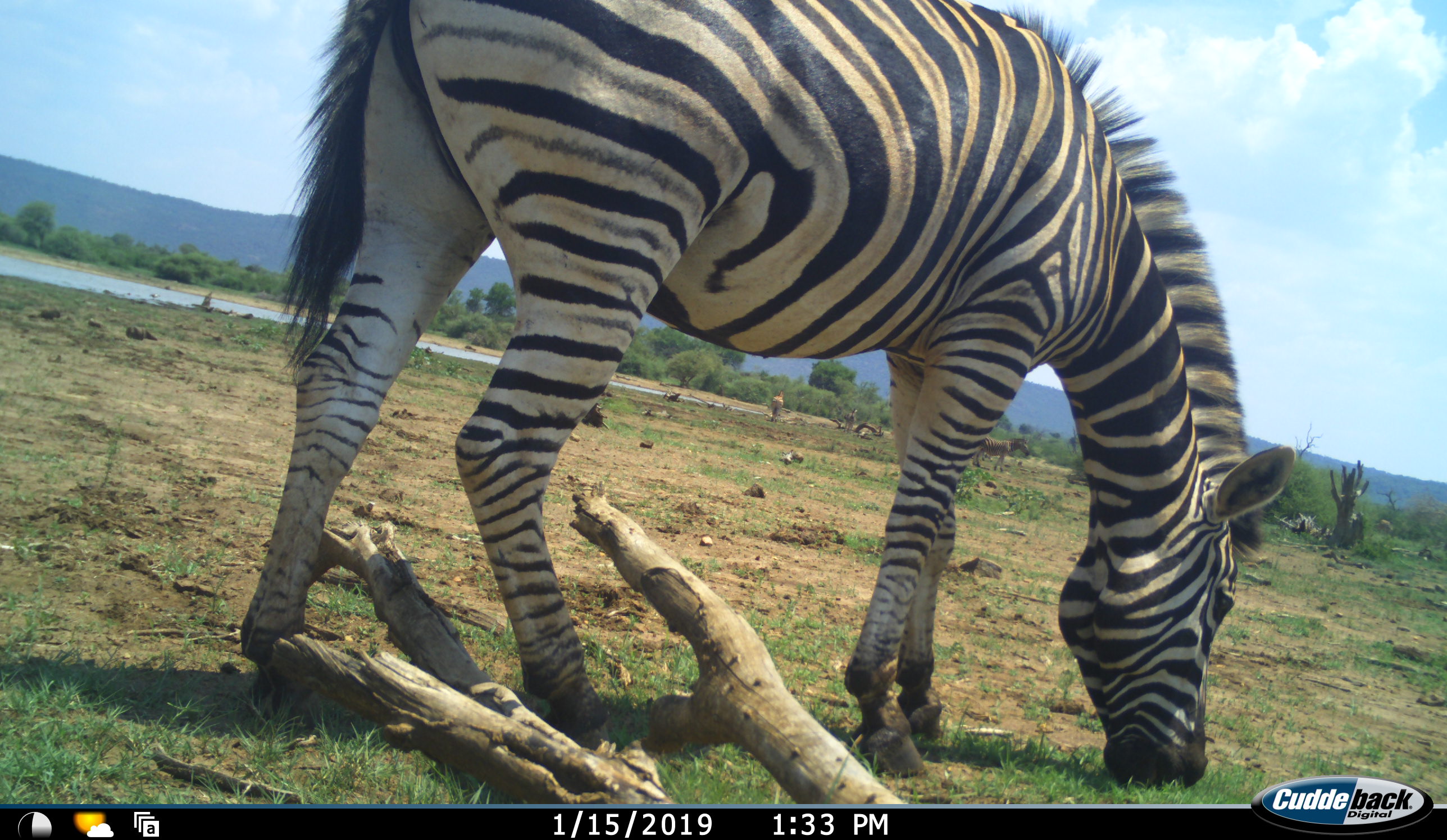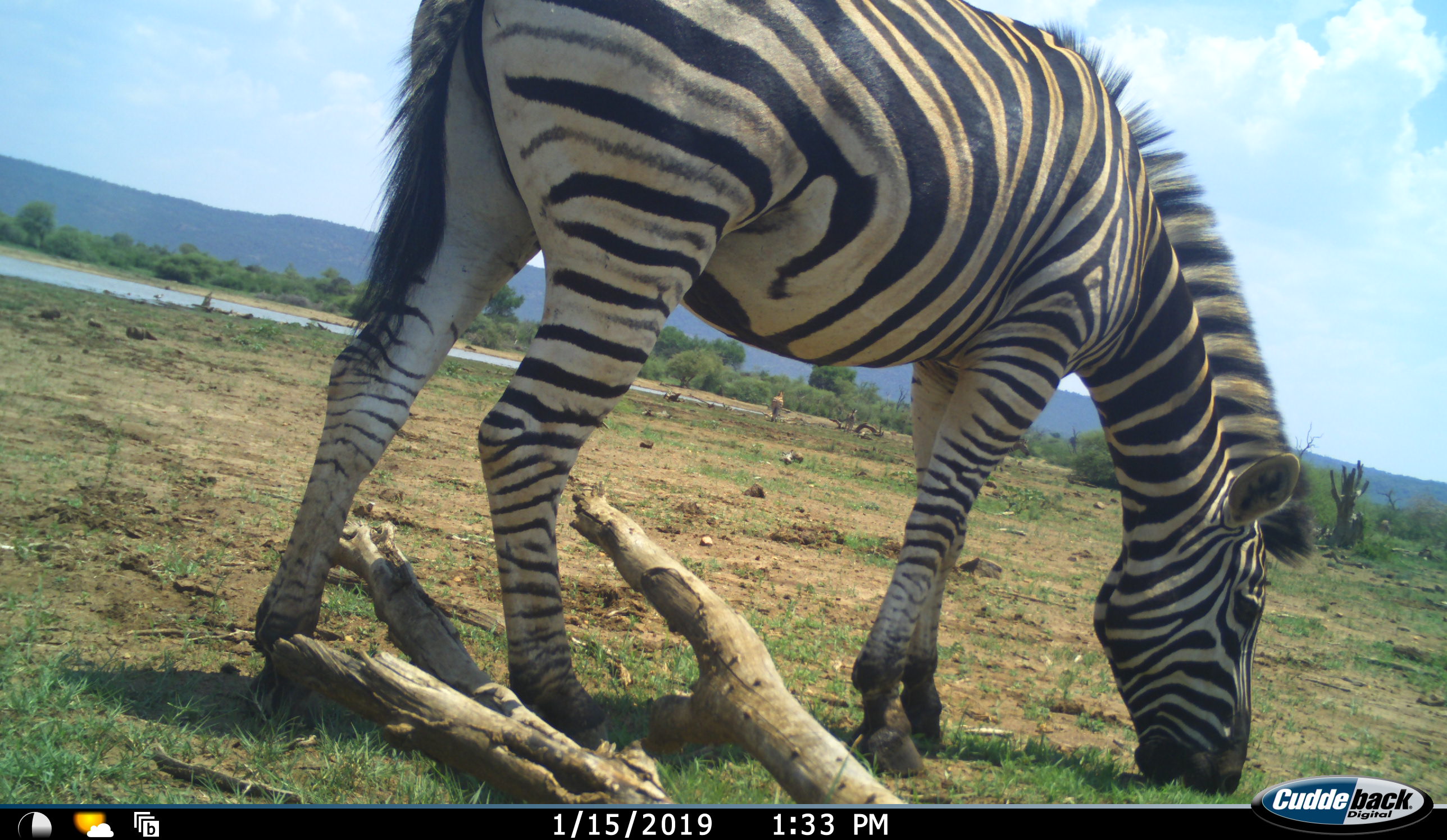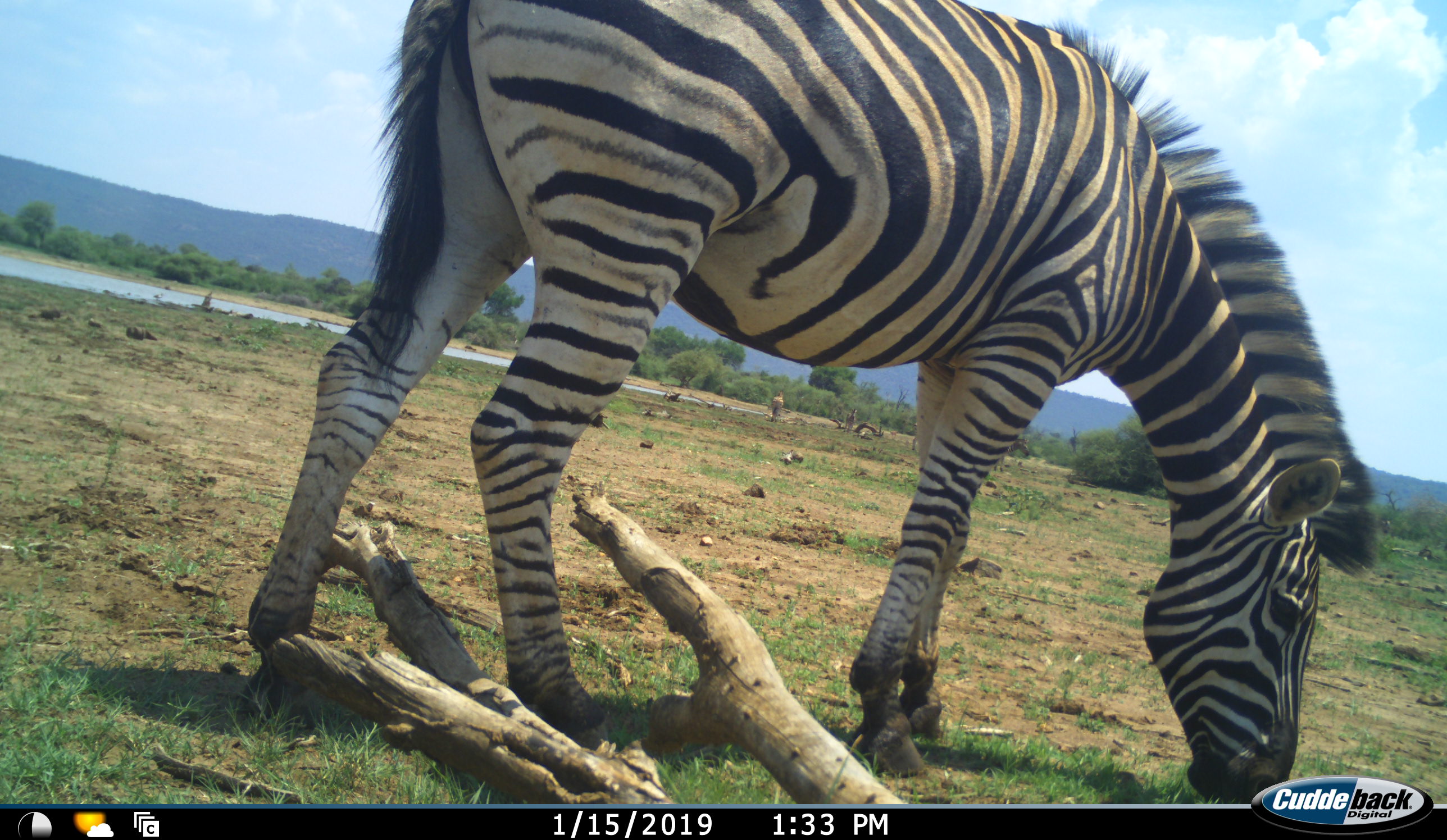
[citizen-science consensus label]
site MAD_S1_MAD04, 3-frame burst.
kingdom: Animalia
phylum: Chordata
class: Mammalia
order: Perissodactyla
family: Equidae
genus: Equus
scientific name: Equus quagga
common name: plains zebra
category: zebraplains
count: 2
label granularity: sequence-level